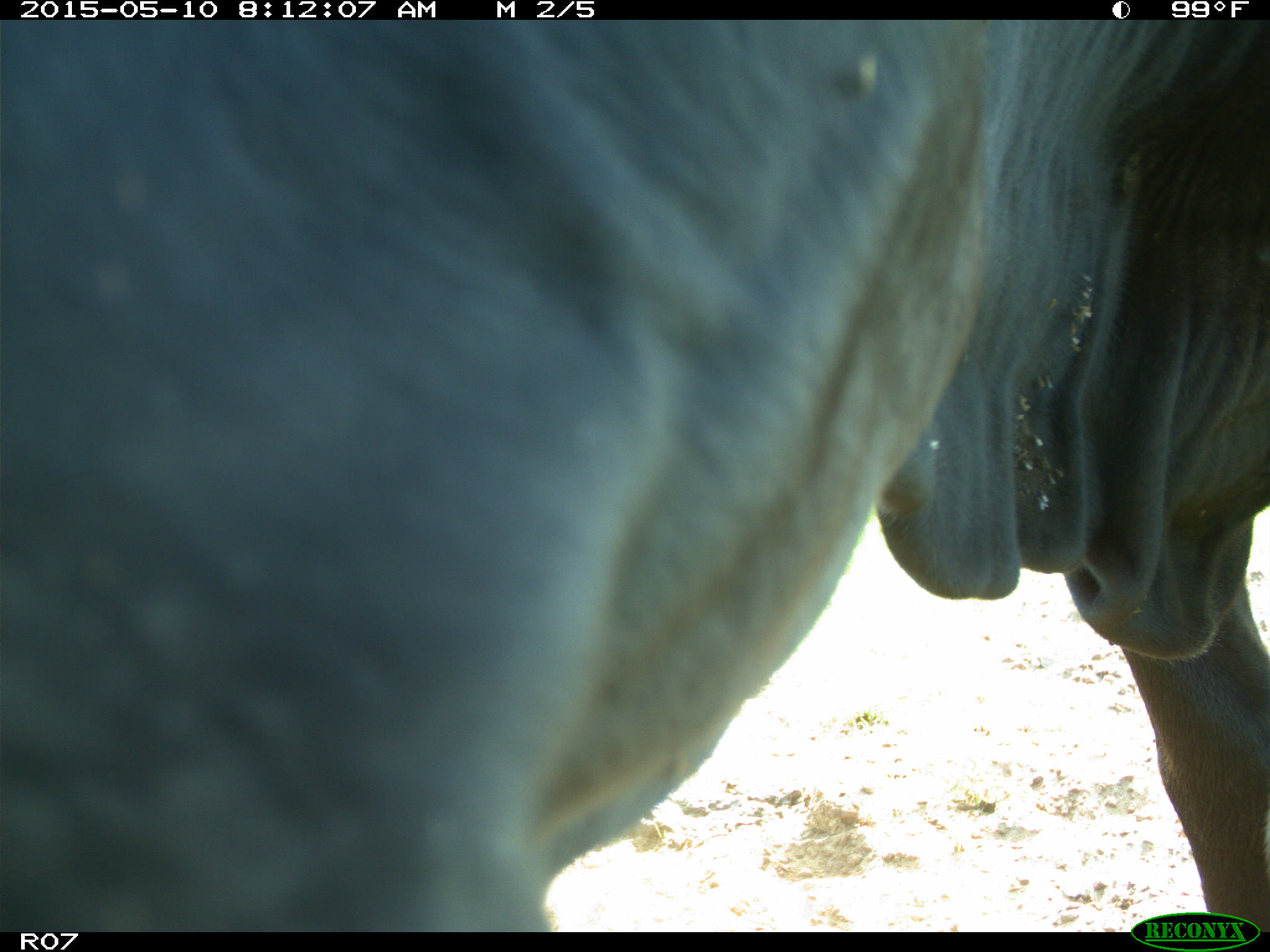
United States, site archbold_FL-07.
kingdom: Animalia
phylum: Chordata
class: Mammalia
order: Artiodactyla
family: Bovidae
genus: Bos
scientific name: Bos taurus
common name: domestic cow